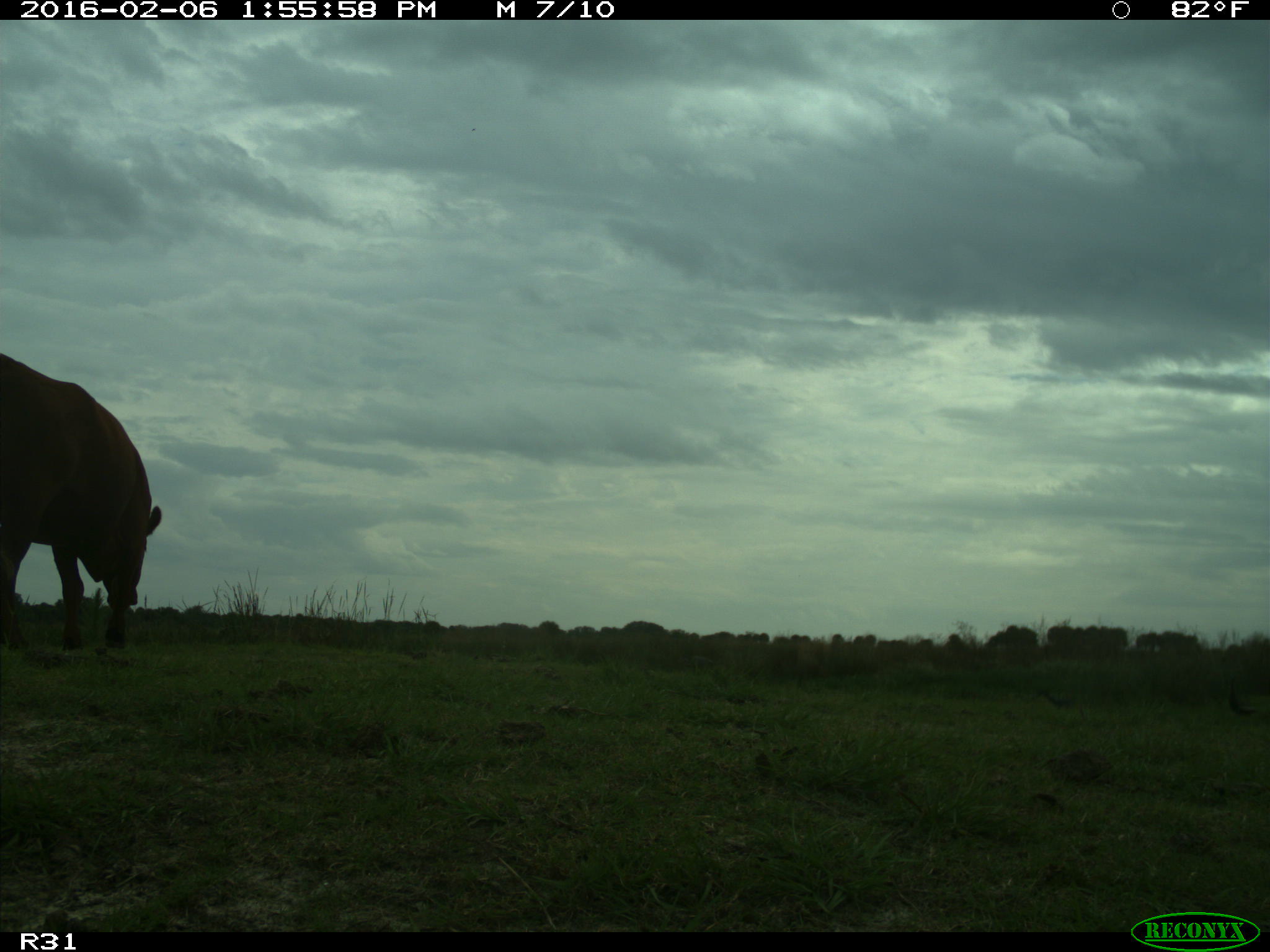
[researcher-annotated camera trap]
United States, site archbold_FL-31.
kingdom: Animalia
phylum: Chordata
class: Mammalia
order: Artiodactyla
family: Bovidae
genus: Bos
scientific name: Bos taurus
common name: domestic cow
Bos taurus (domestic cow).